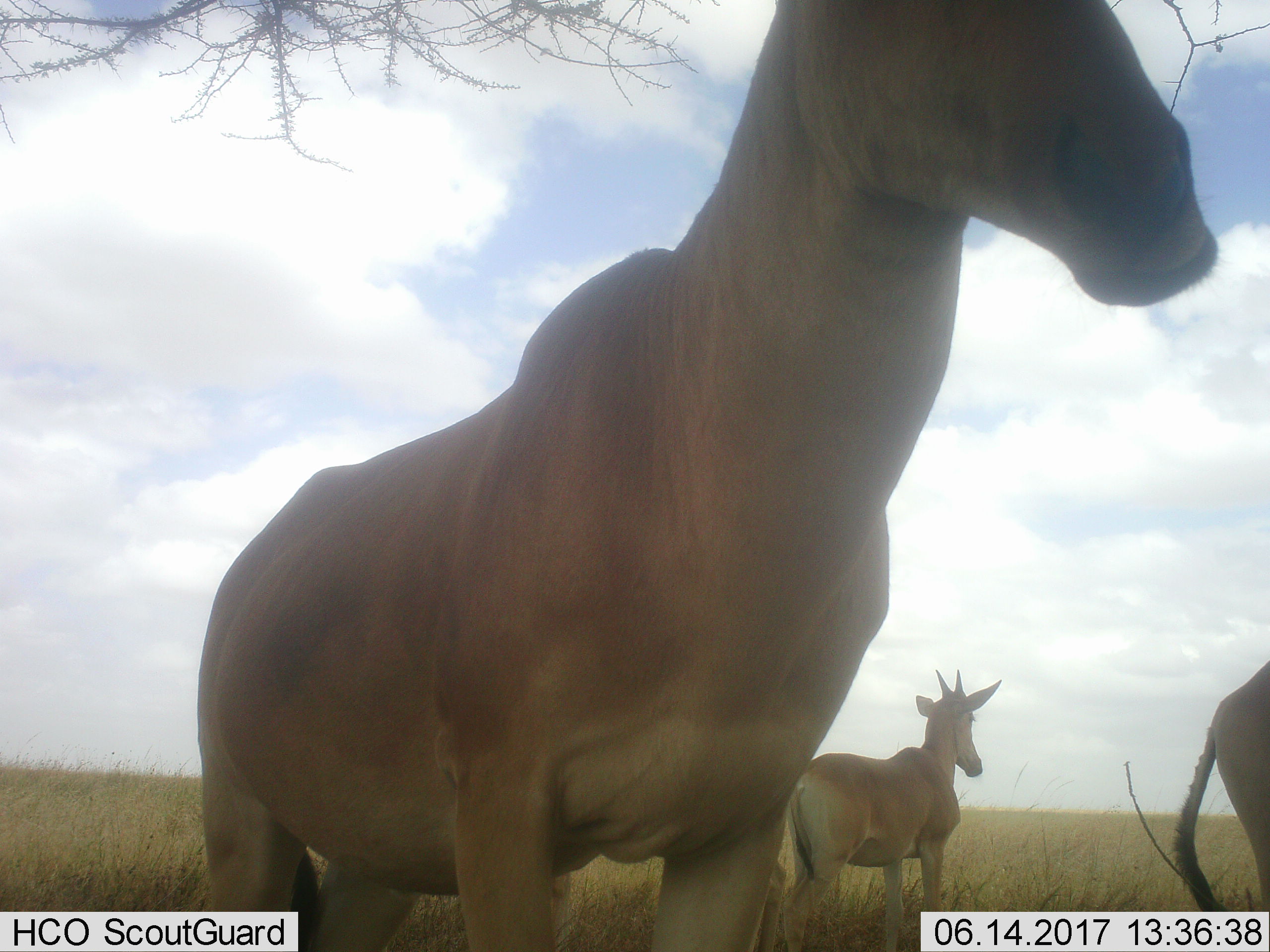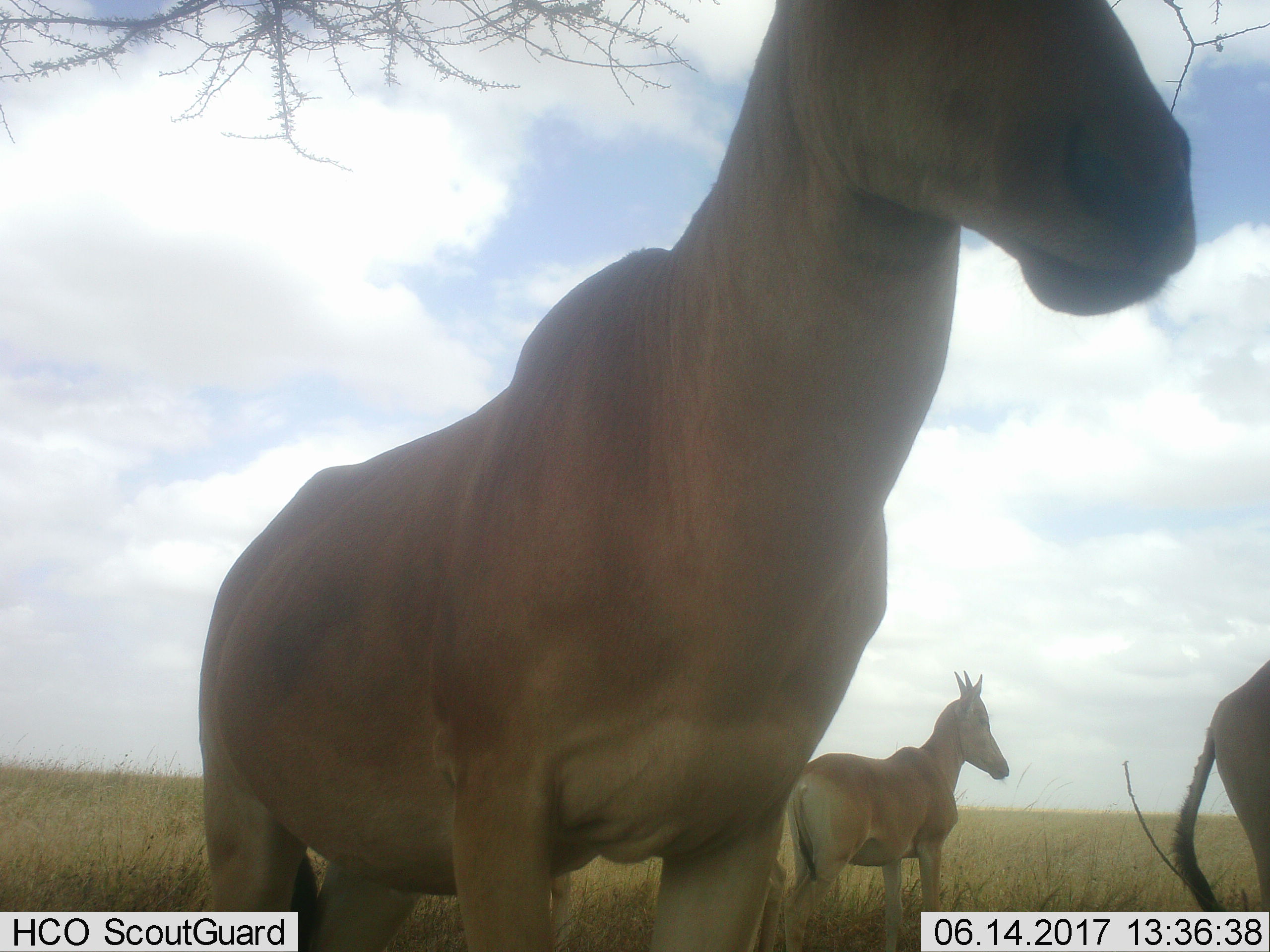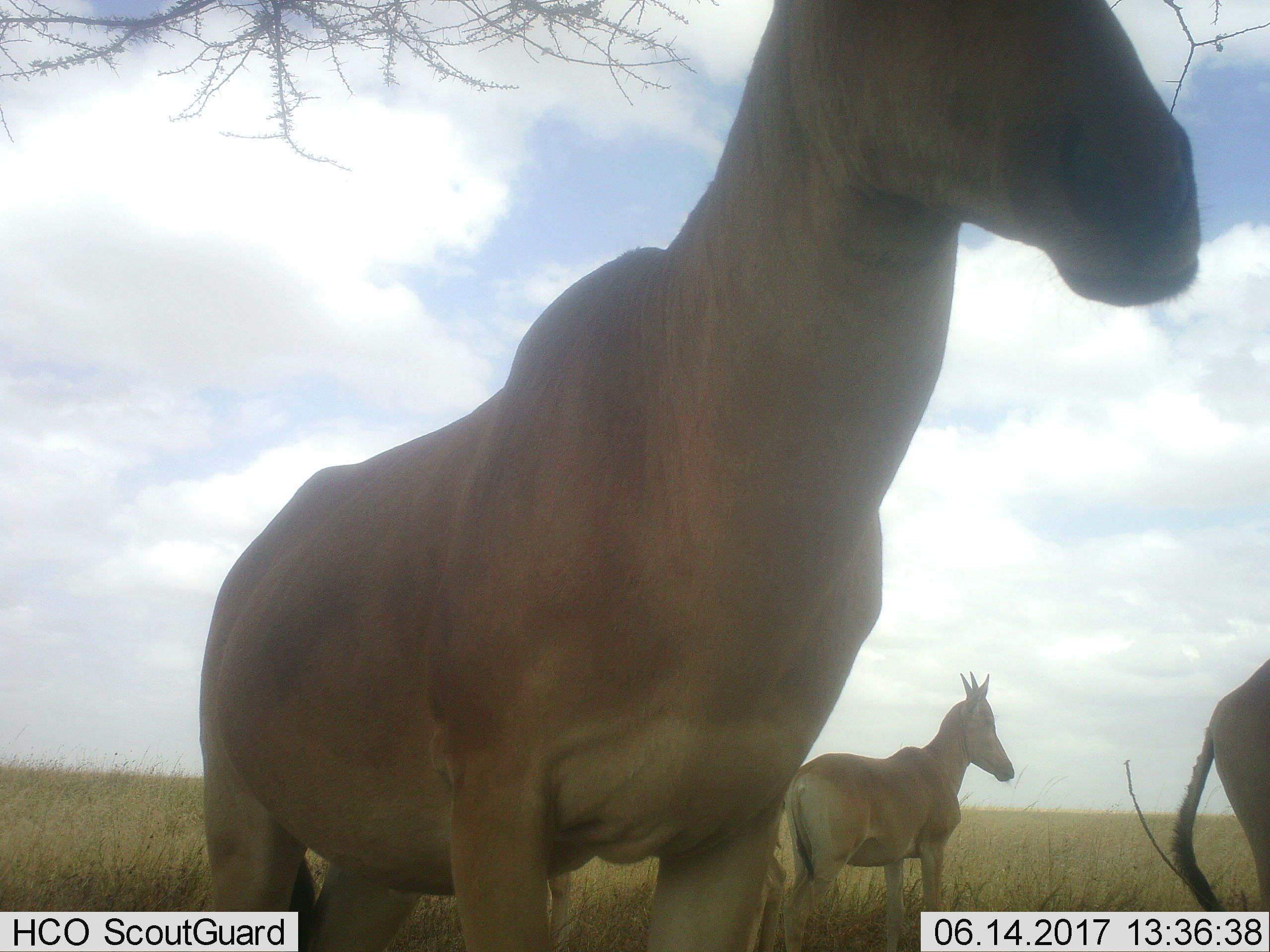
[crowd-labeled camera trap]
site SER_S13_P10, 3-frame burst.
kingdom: Animalia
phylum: Chordata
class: Mammalia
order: Artiodactyla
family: Bovidae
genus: Alcelaphus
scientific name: Alcelaphus buselaphus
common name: hartebeest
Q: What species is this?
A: Hartebeest (Alcelaphus buselaphus).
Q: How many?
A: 3.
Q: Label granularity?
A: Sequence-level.